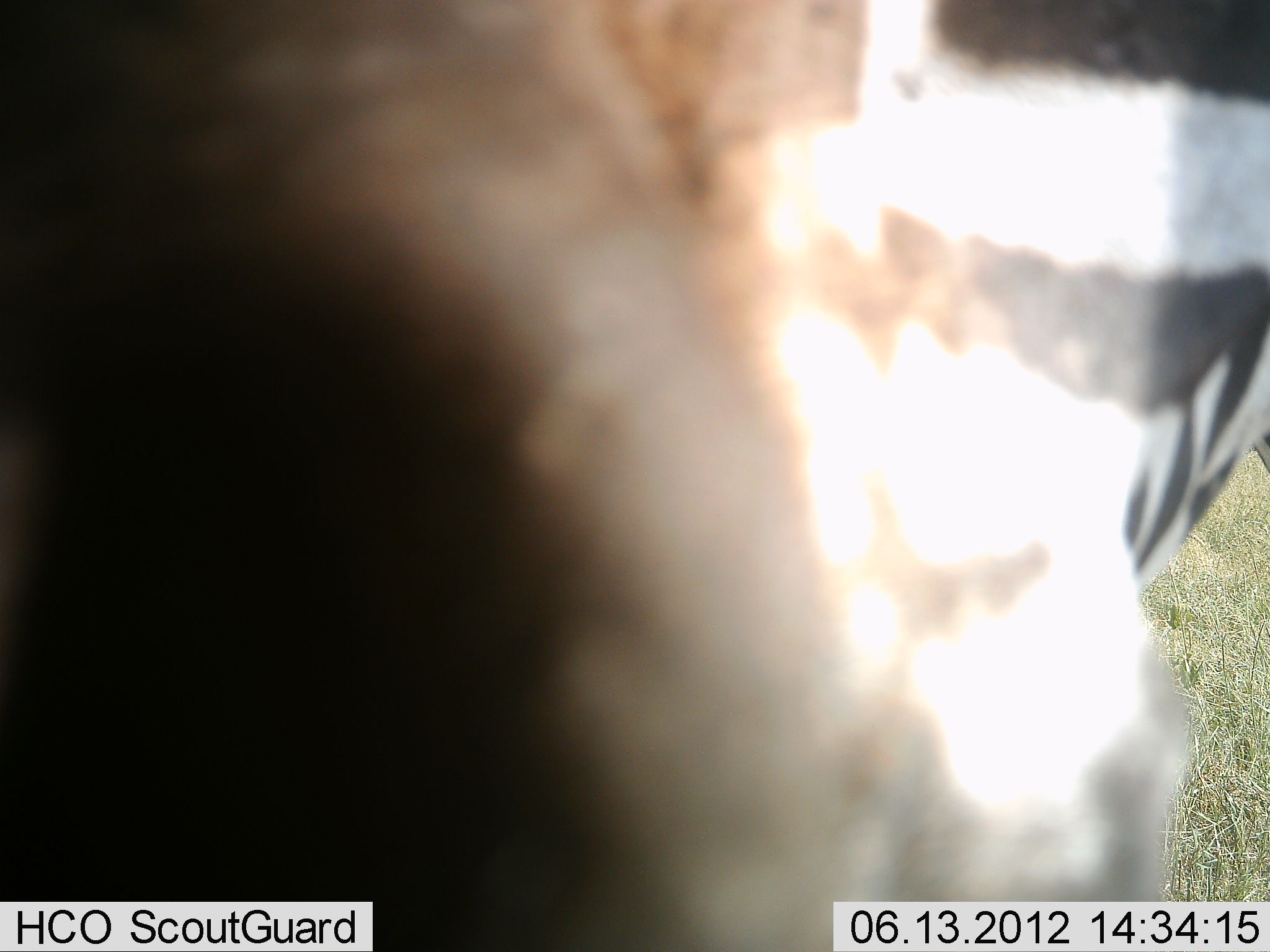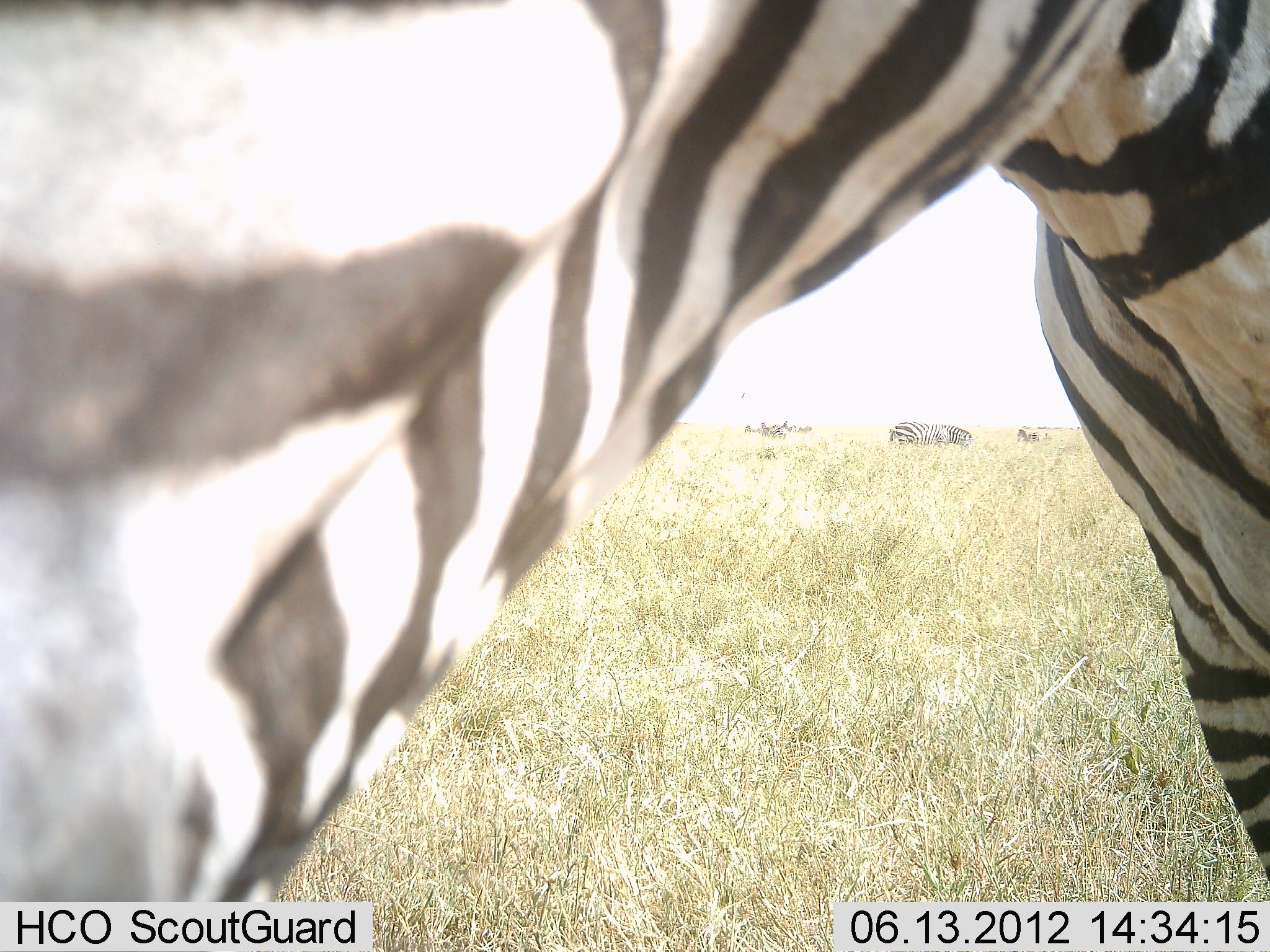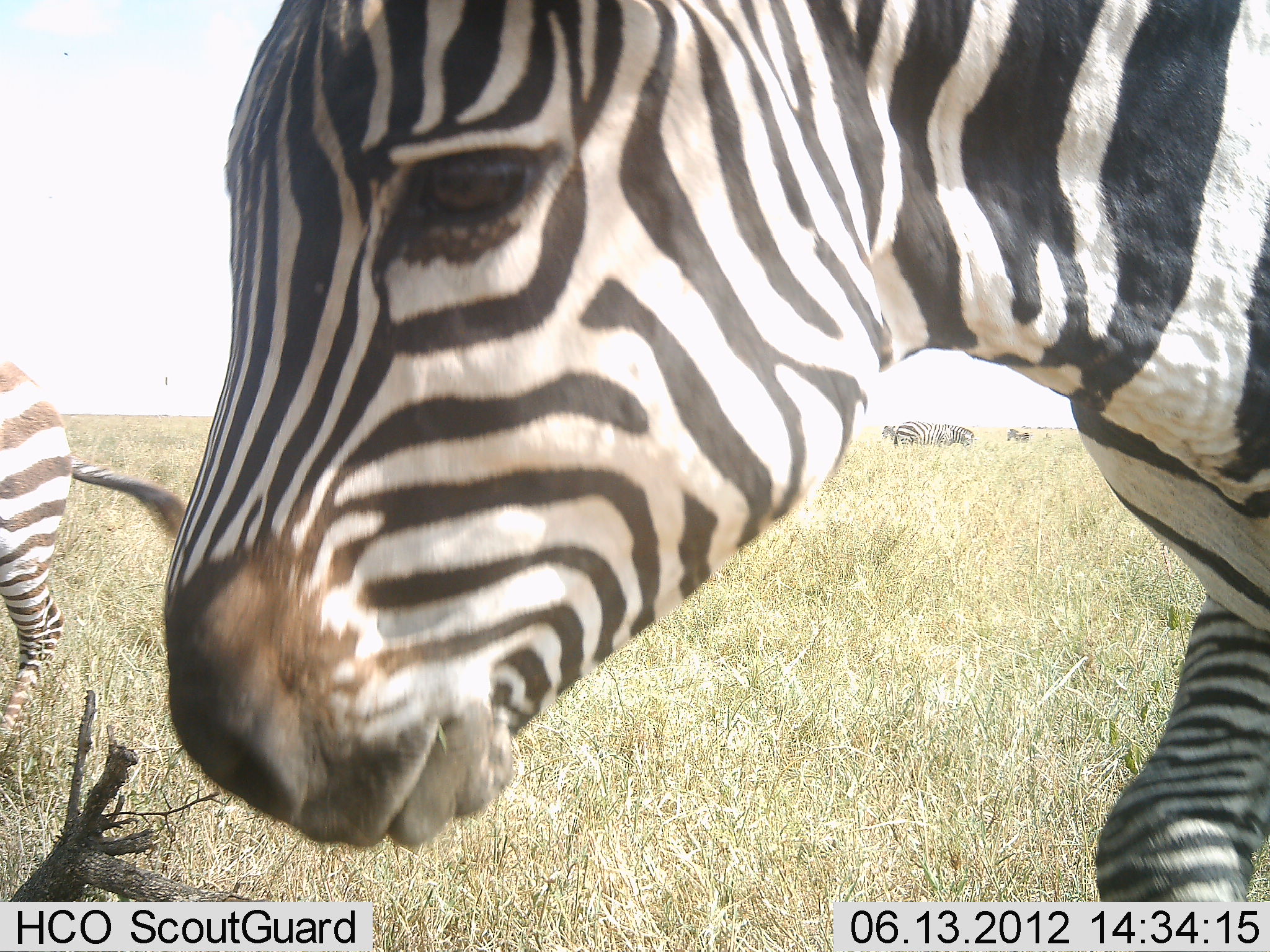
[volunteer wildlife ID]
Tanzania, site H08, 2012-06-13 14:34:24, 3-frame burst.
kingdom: Animalia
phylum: Chordata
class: Mammalia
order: Perissodactyla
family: Equidae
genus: Equus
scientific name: Equus quagga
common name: plains zebra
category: zebra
Zebra (plains zebra) (Equus quagga), count 5. Behavior (volunteer vote fractions): standing 50%, resting 0%, moving 50%, interacting 20%. Young present (vote fraction): 10%. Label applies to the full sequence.